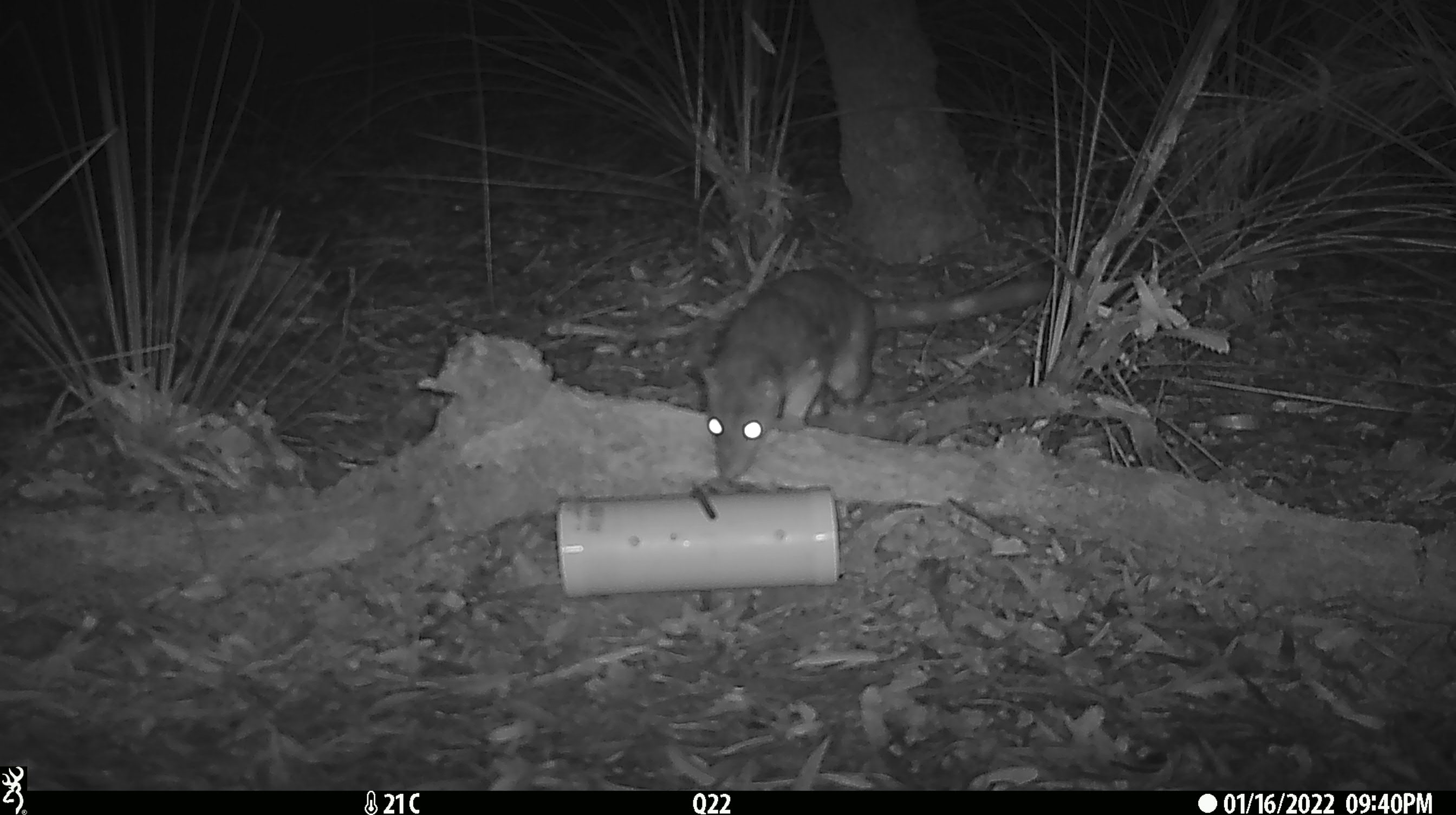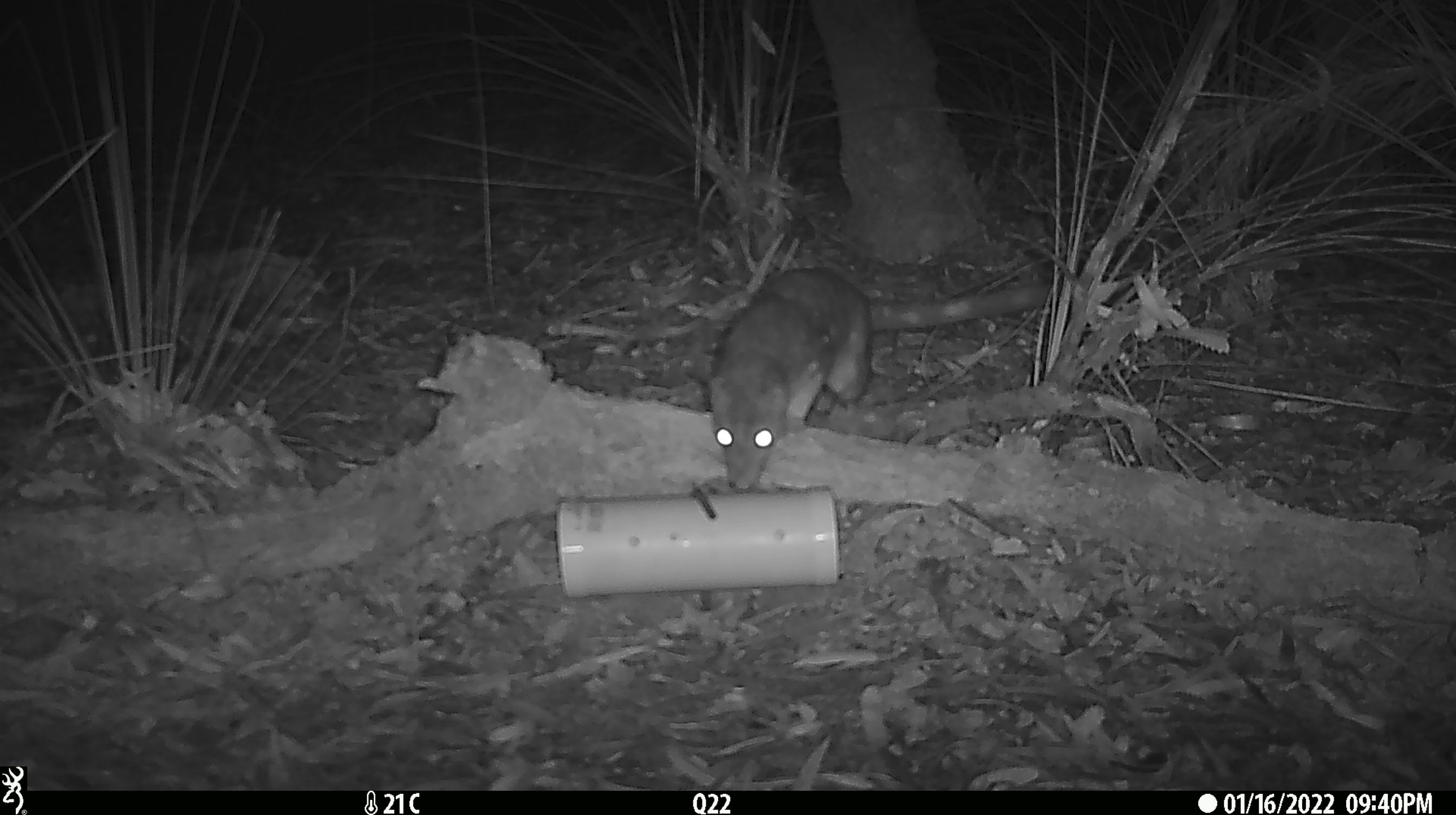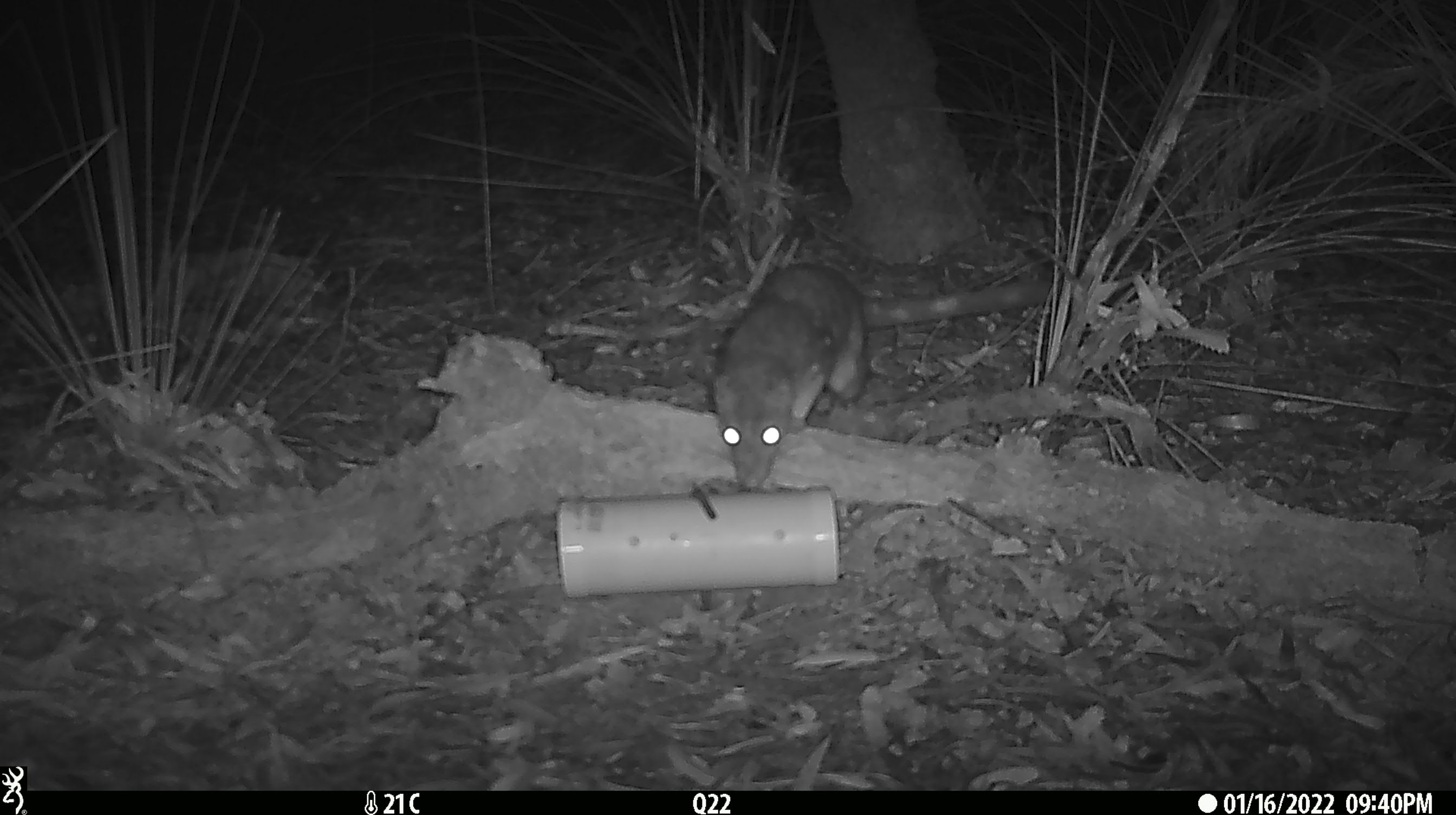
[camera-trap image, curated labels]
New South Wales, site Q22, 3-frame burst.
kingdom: Animalia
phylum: Chordata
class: Mammalia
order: Dasyuromorphia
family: Dasyuridae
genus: Dasyurus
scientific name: Dasyurus maculatus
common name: spotted-tailed quoll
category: quoll